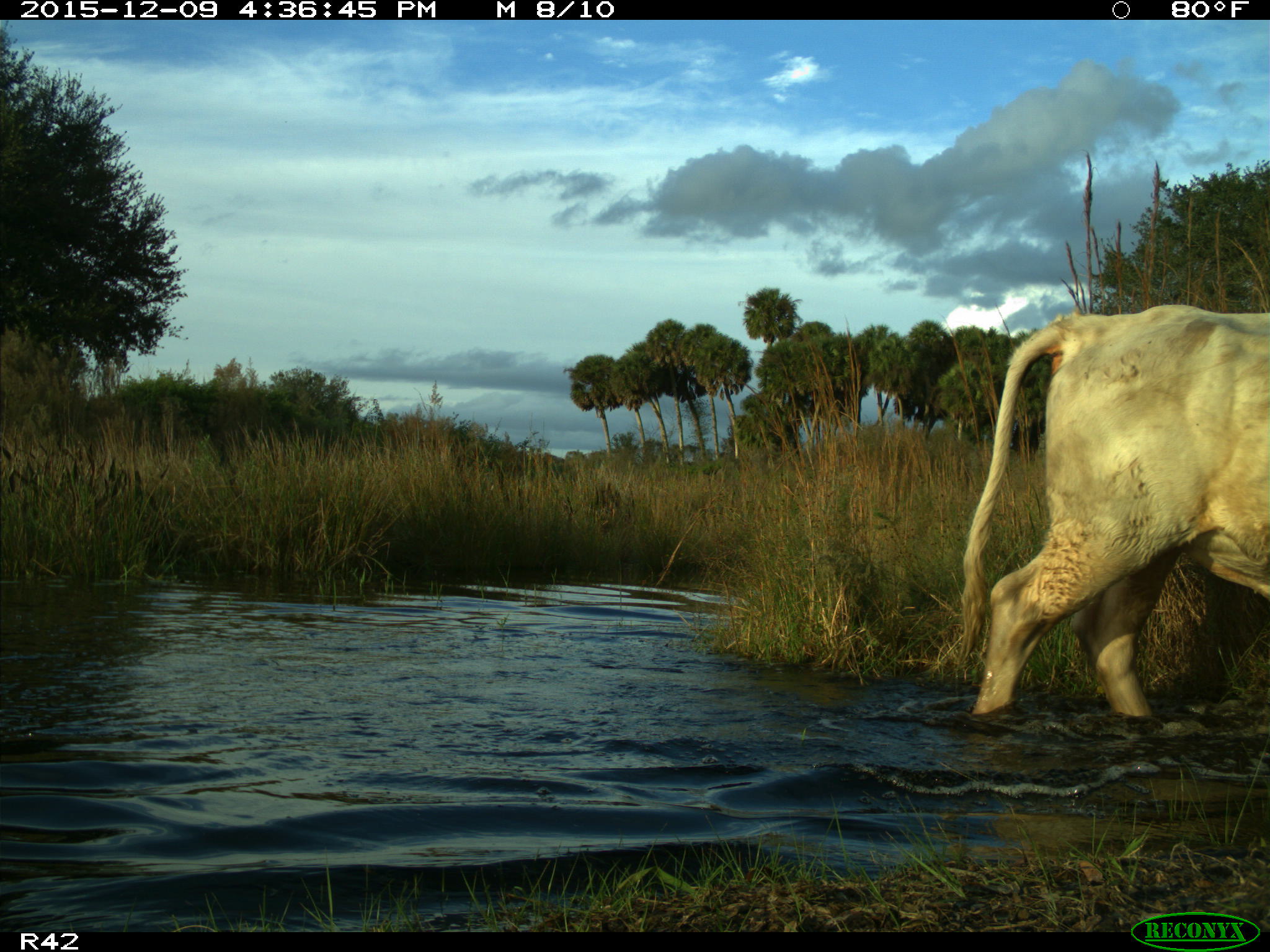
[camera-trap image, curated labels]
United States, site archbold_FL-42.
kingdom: Animalia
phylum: Chordata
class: Mammalia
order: Artiodactyla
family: Bovidae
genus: Bos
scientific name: Bos taurus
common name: domestic cow